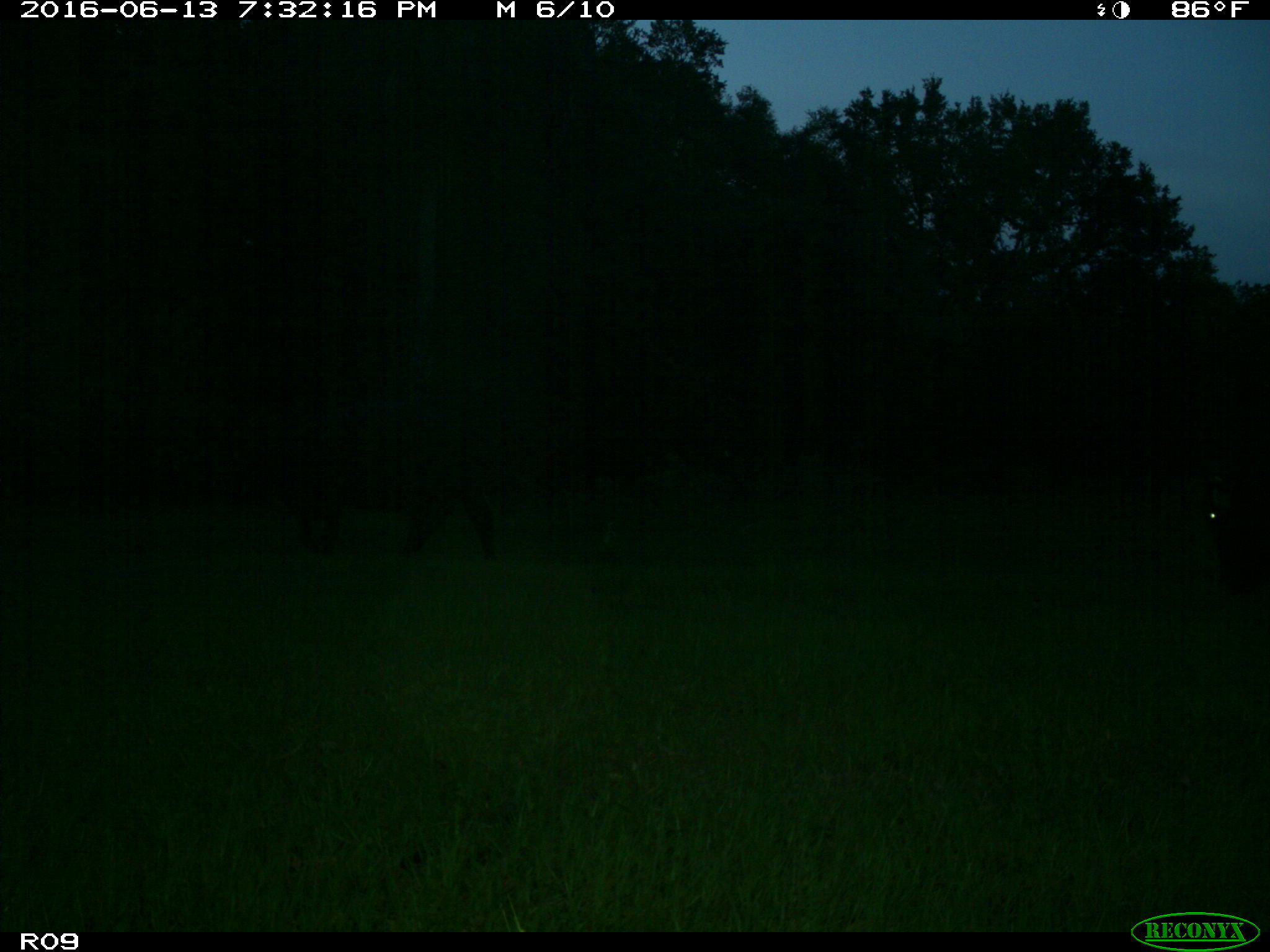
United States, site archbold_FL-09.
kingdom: Animalia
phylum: Chordata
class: Mammalia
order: Artiodactyla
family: Bovidae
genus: Bos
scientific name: Bos taurus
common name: domestic cow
Bos taurus (domestic cow).